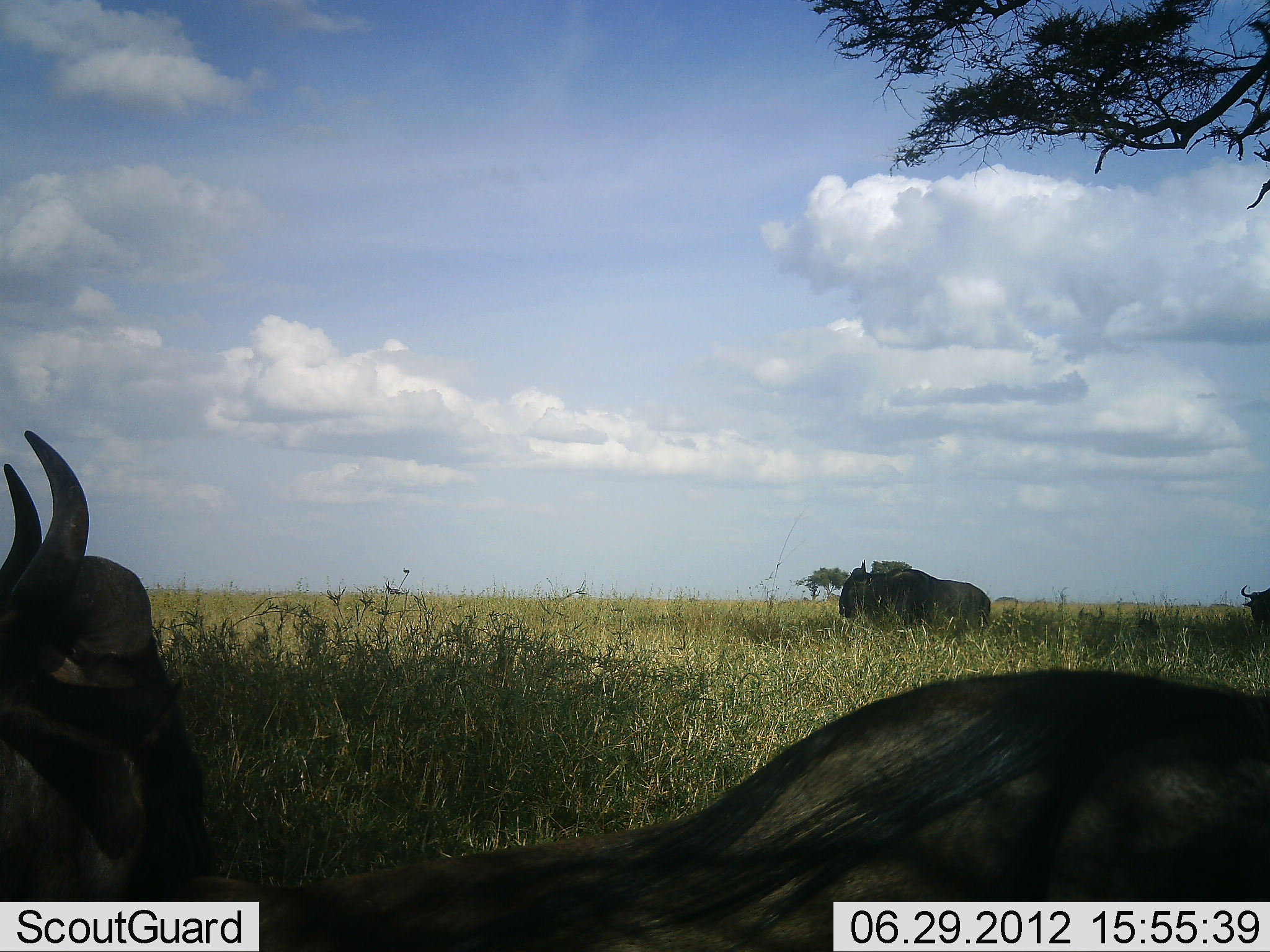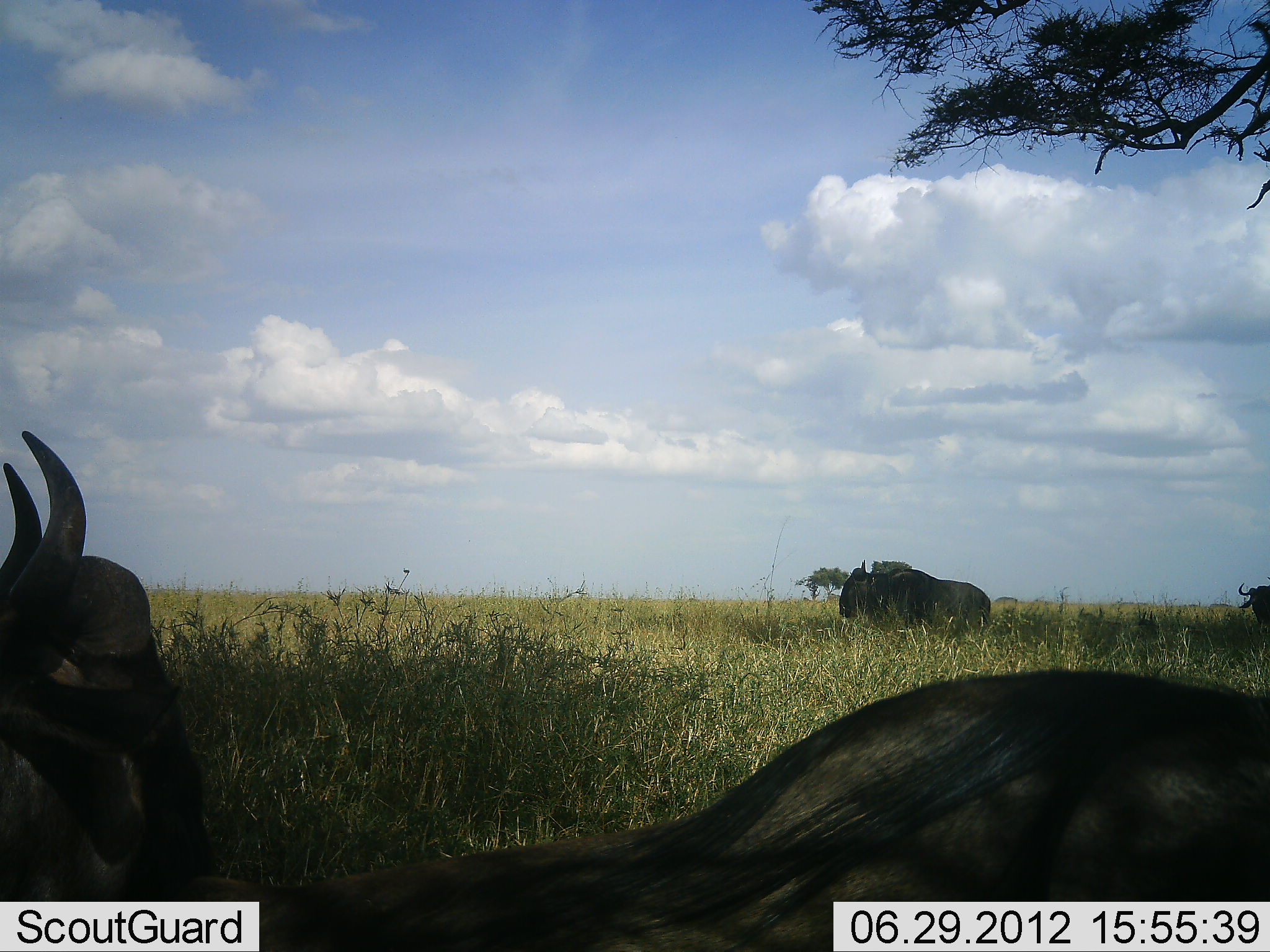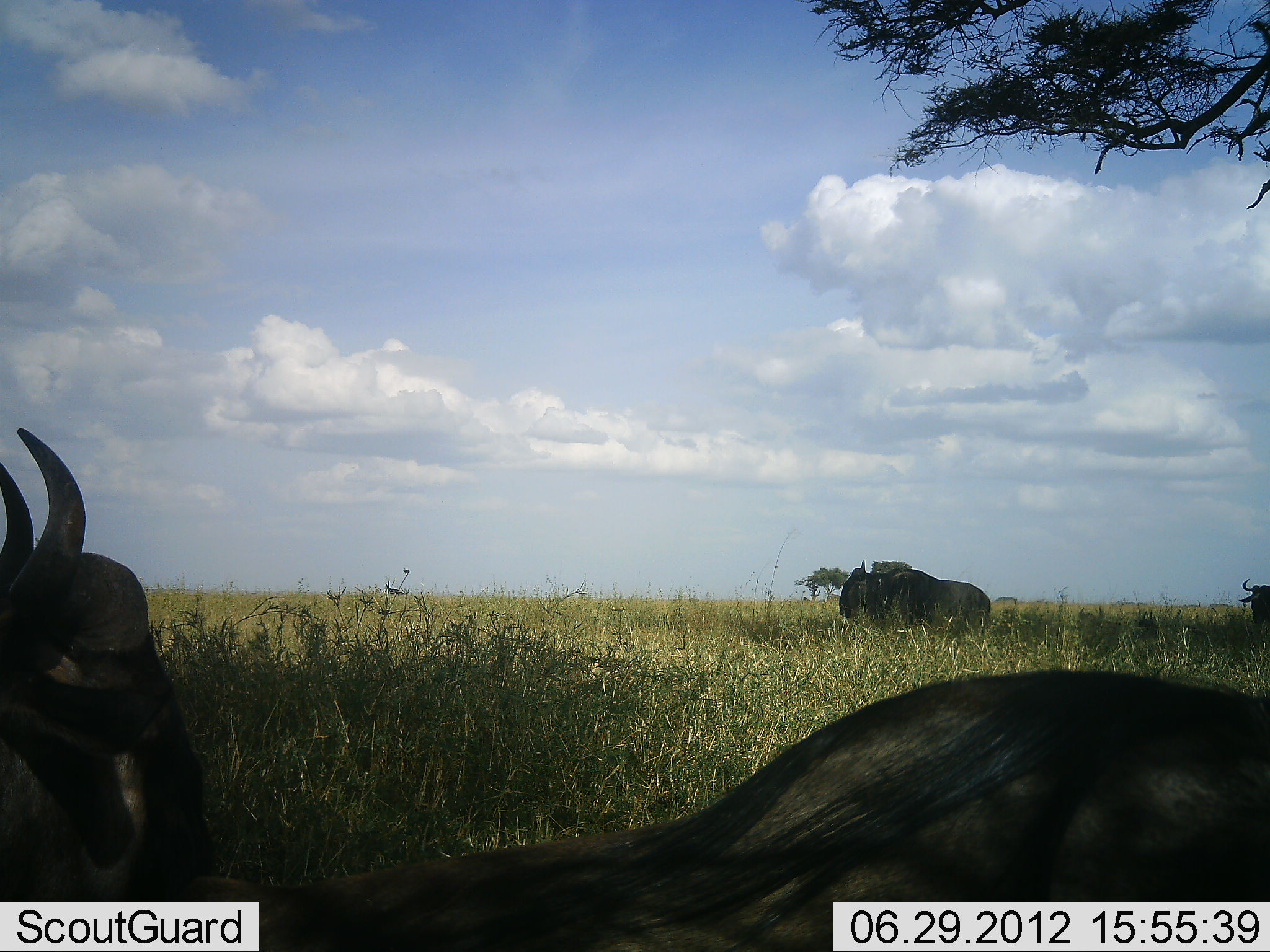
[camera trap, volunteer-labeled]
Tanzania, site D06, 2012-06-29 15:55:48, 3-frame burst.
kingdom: Animalia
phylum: Chordata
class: Mammalia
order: Artiodactyla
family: Bovidae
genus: Connochaetes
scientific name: Connochaetes taurinus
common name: blue wildebeest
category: wildebeest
Wildebeest (blue wildebeest) (Connochaetes taurinus), count 4. Behavior (volunteer vote fractions): standing 60%, resting 90%, moving 0%, interacting 0%. Young present (vote fraction): 0%. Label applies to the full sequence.